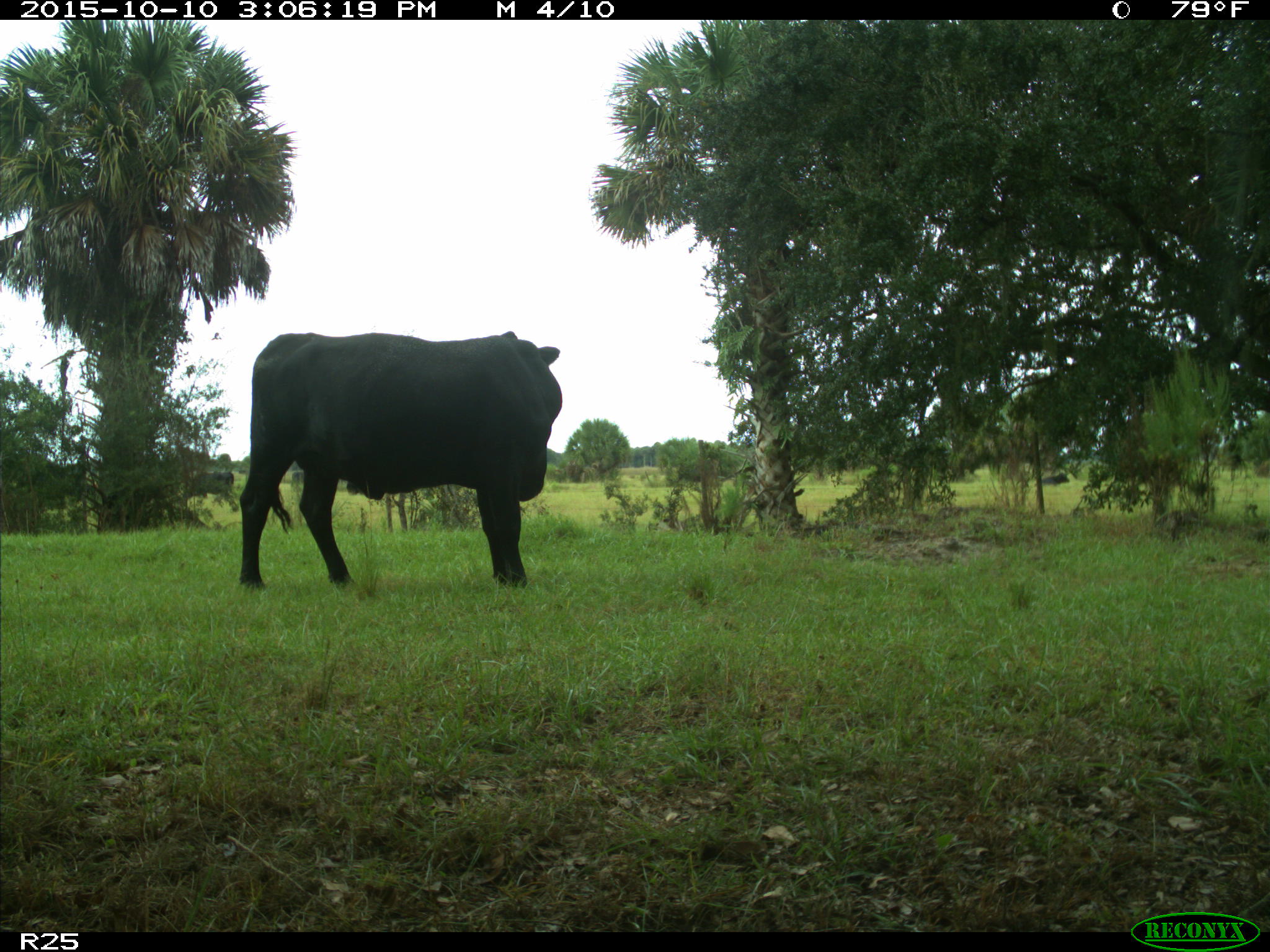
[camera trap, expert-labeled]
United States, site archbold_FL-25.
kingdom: Animalia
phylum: Chordata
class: Mammalia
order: Artiodactyla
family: Bovidae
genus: Bos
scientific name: Bos taurus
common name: domestic cow